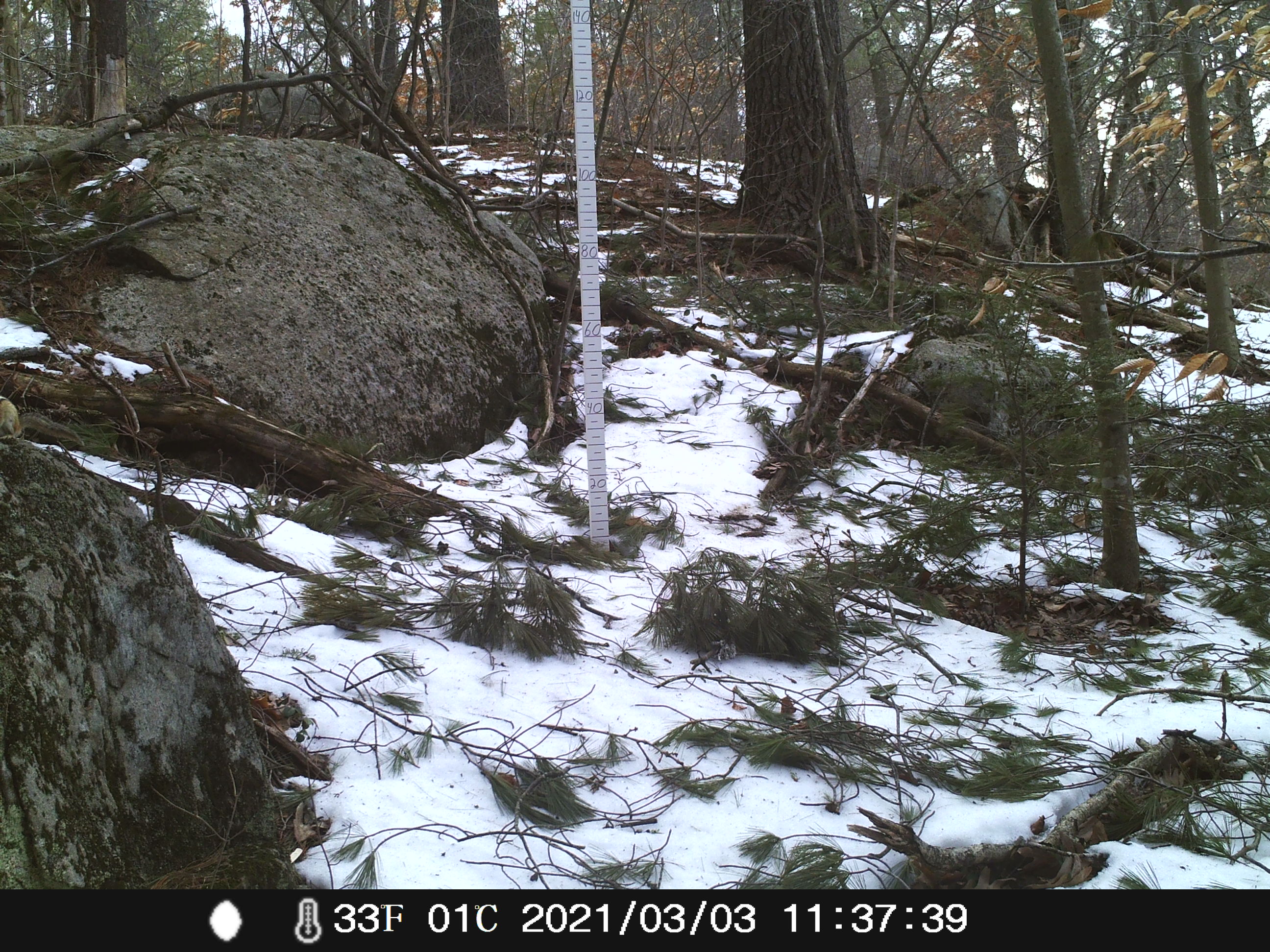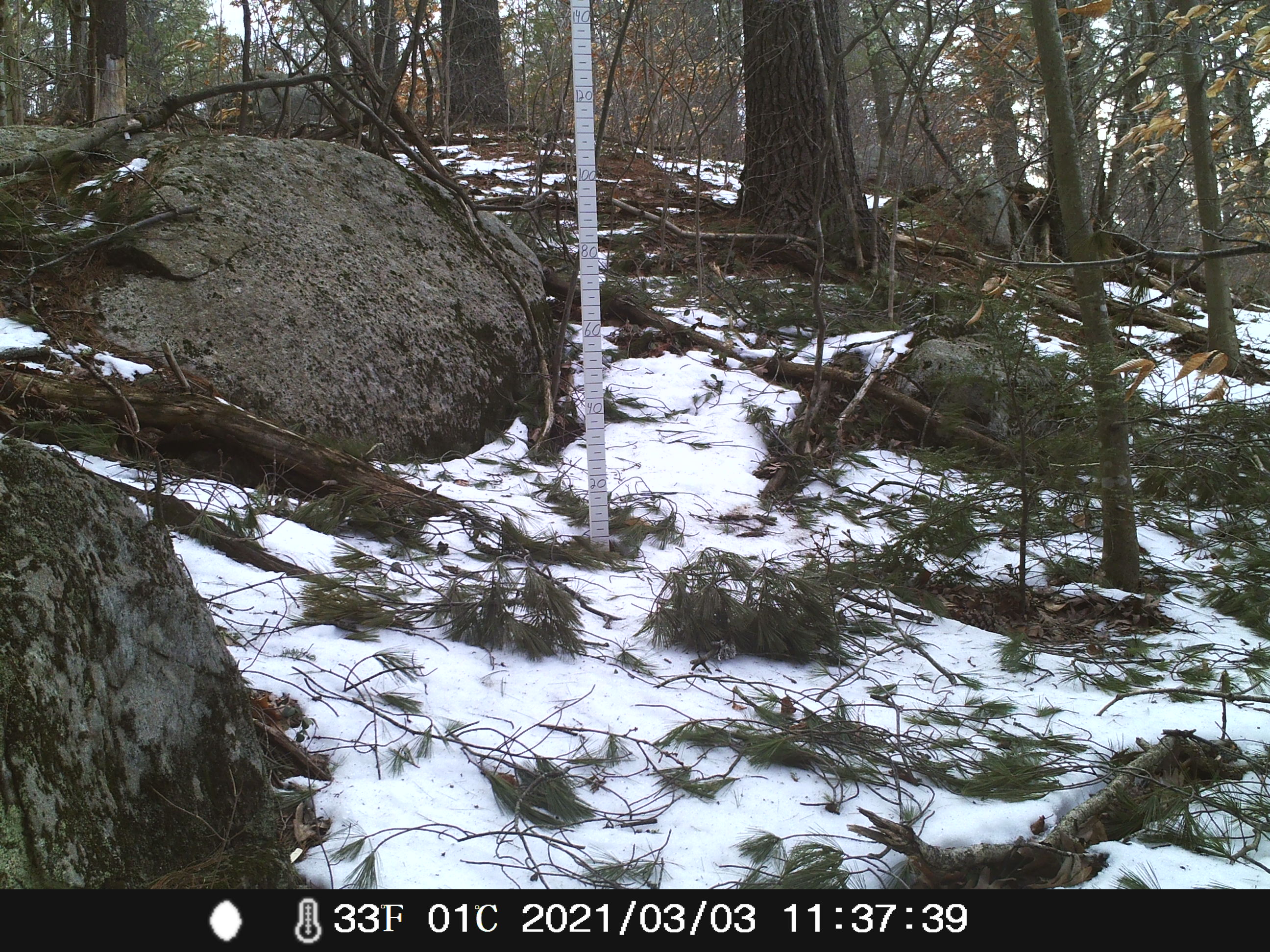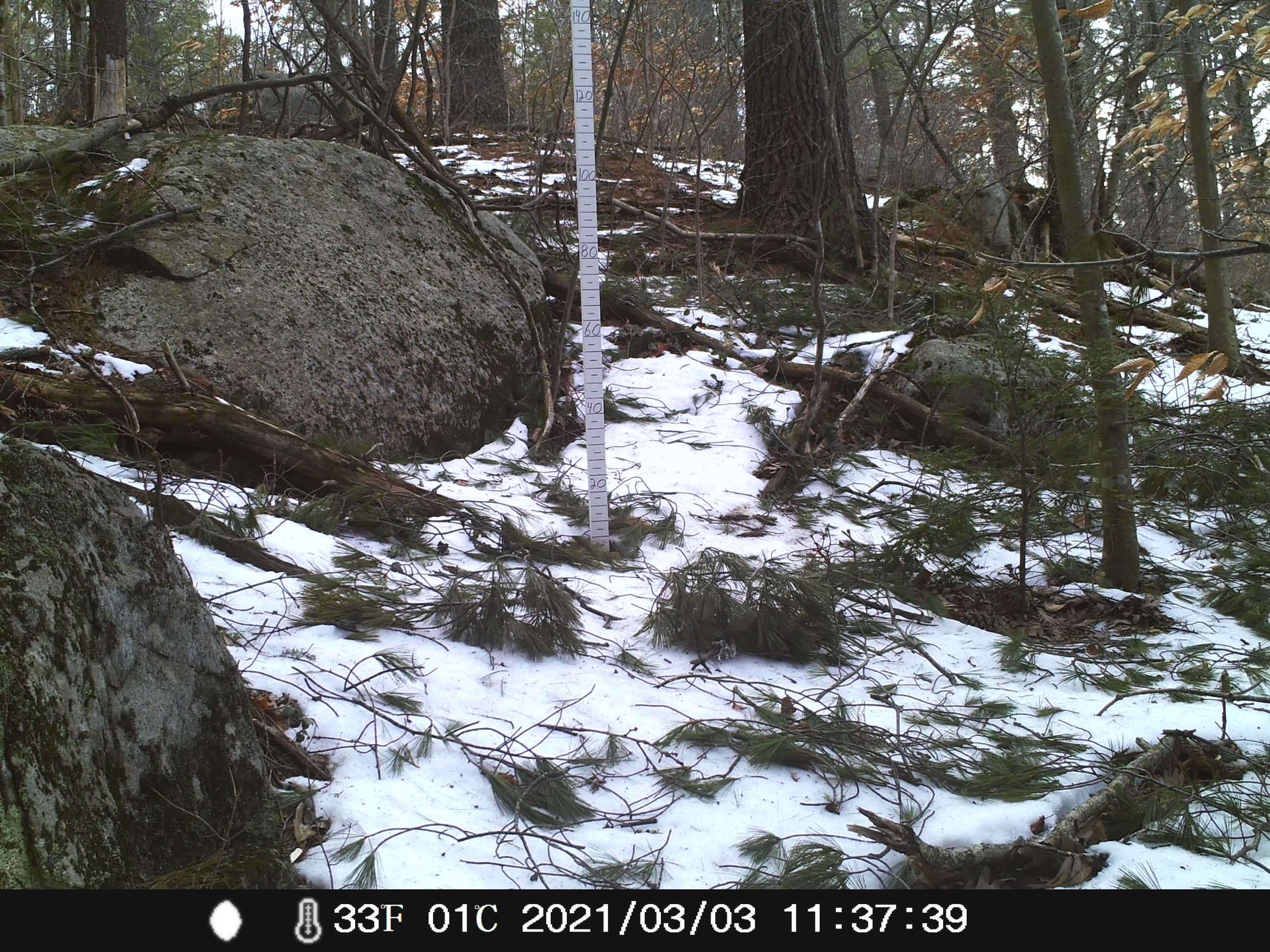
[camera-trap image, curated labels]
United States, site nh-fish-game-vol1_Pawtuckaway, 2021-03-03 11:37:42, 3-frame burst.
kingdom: Animalia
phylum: Chordata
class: Mammalia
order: Rodentia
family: Sciuridae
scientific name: Tamiini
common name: chipmunk